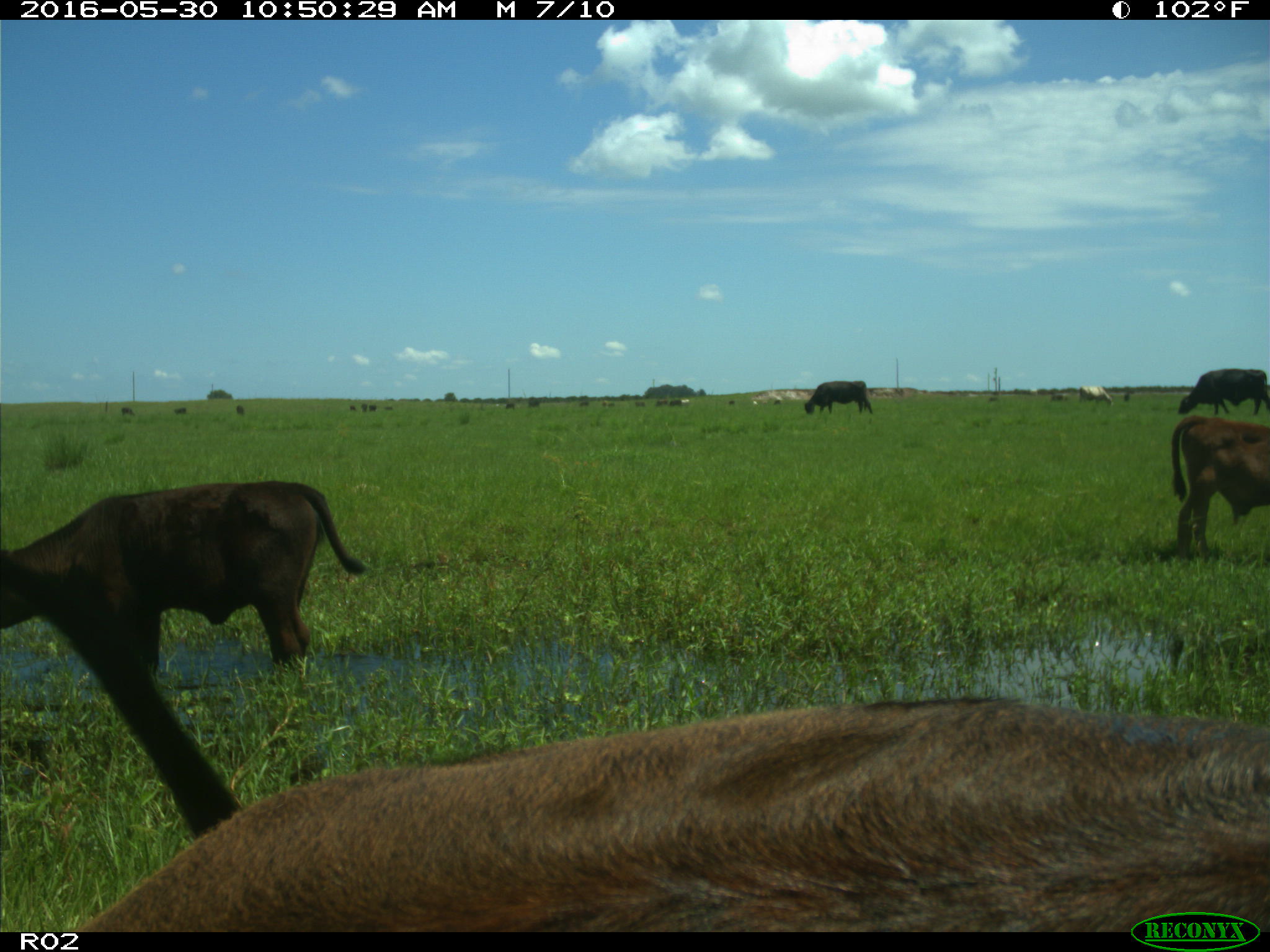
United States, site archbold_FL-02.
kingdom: Animalia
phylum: Chordata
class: Mammalia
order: Artiodactyla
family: Bovidae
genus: Bos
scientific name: Bos taurus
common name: domestic cow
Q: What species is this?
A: Bos taurus (domestic cow).